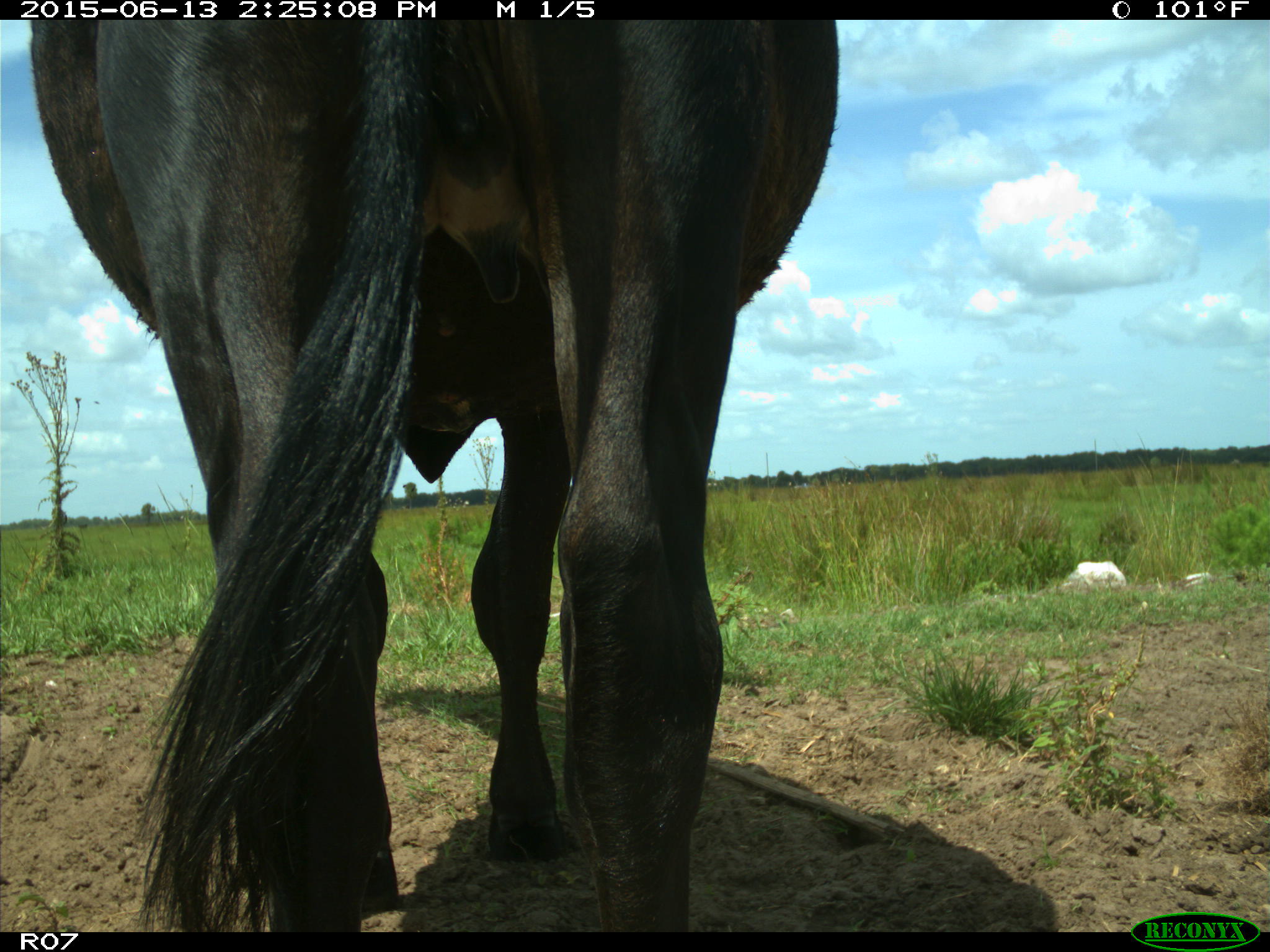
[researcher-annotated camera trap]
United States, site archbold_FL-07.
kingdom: Animalia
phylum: Chordata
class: Mammalia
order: Artiodactyla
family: Bovidae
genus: Bos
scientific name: Bos taurus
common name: domestic cow